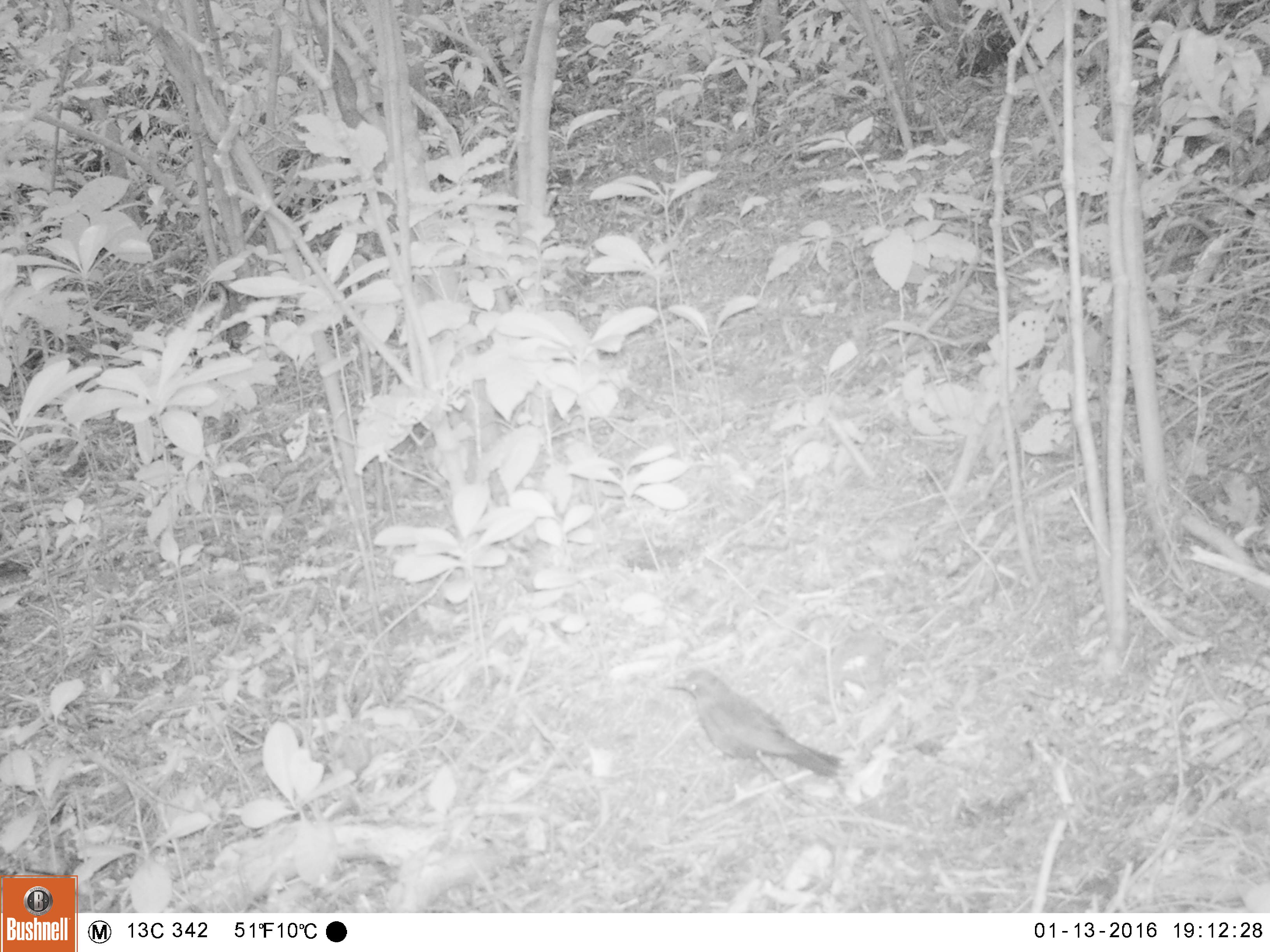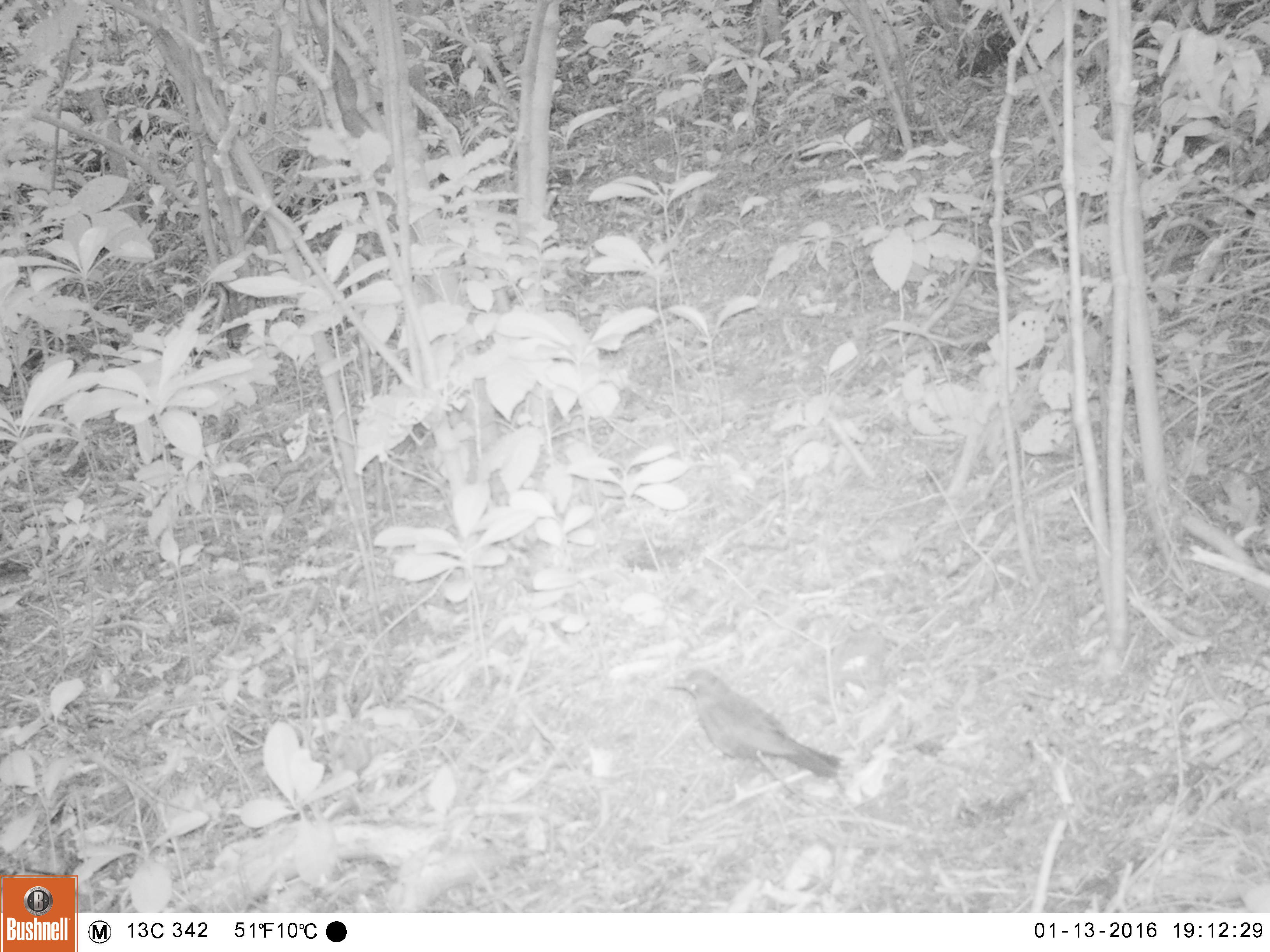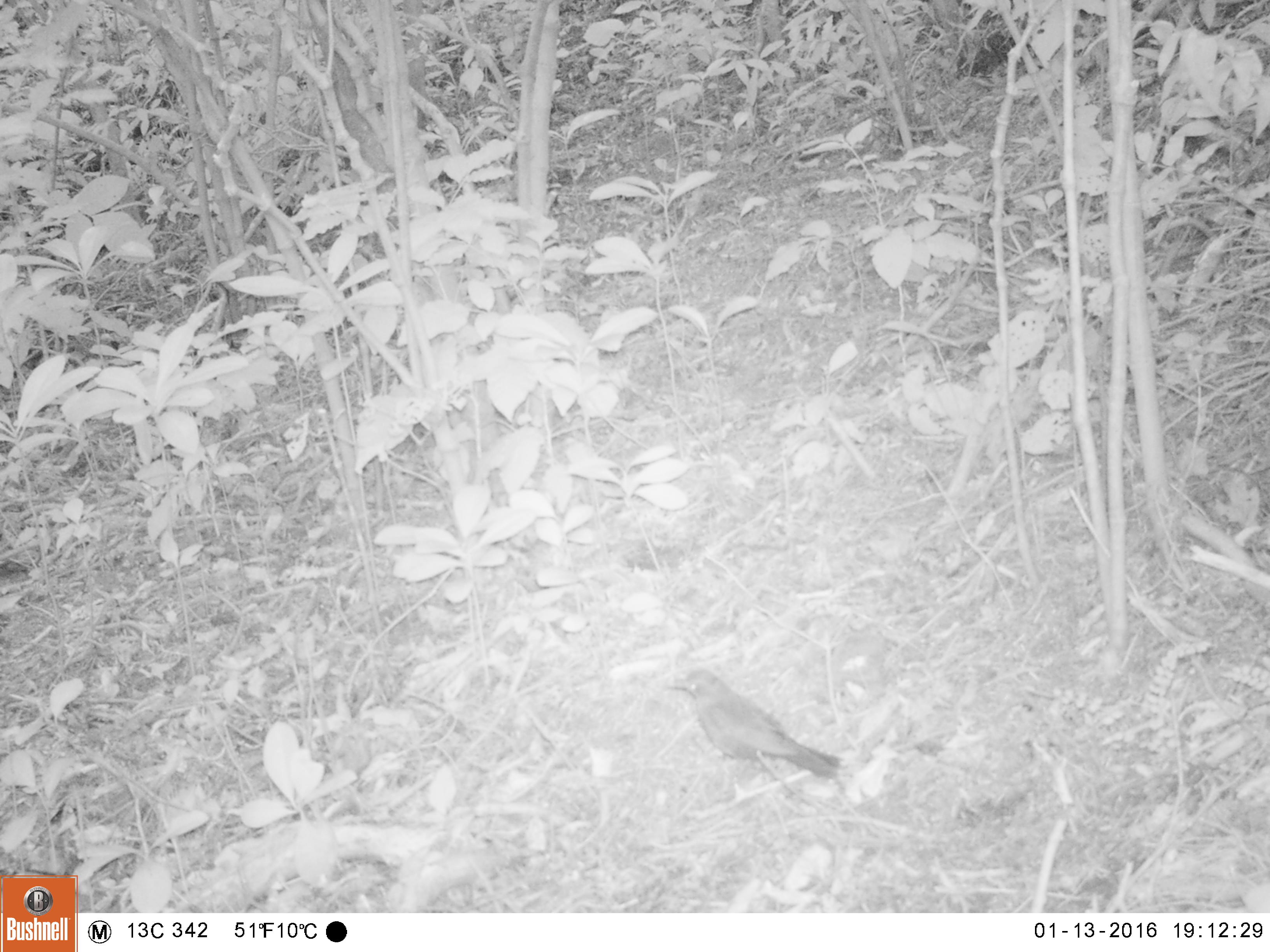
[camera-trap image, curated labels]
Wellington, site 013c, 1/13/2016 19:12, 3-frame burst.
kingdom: Animalia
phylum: Chordata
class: Aves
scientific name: Aves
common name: bird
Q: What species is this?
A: Bird (Aves).